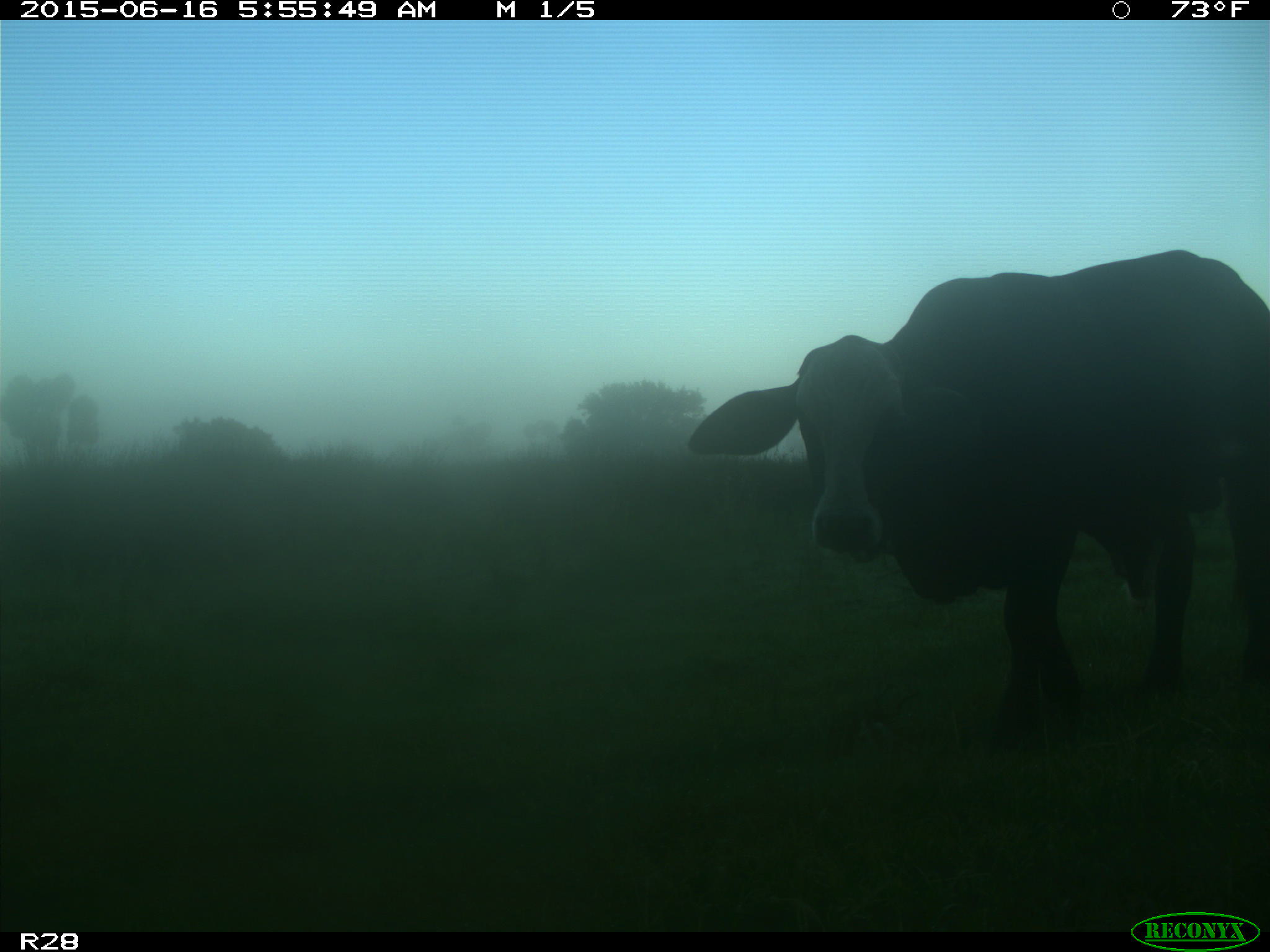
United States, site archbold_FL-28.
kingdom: Animalia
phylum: Chordata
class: Mammalia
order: Artiodactyla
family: Bovidae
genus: Bos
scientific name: Bos taurus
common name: domestic cow